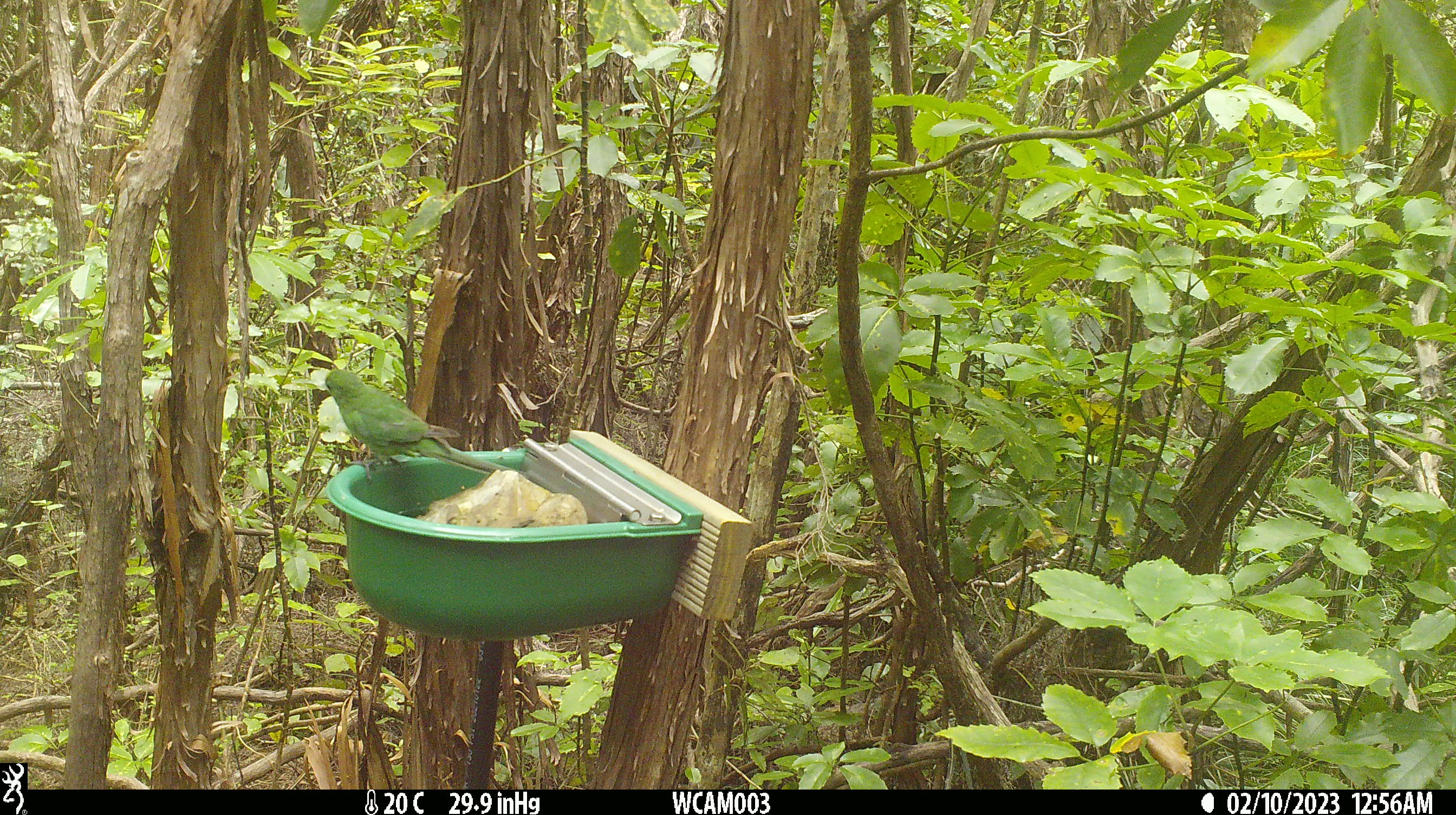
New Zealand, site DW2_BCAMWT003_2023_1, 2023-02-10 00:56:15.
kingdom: Animalia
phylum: Chordata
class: Aves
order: Psittaciformes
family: Psittaculidae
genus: Cyanoramphus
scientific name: Cyanoramphus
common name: parakeet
Parakeet (Cyanoramphus).